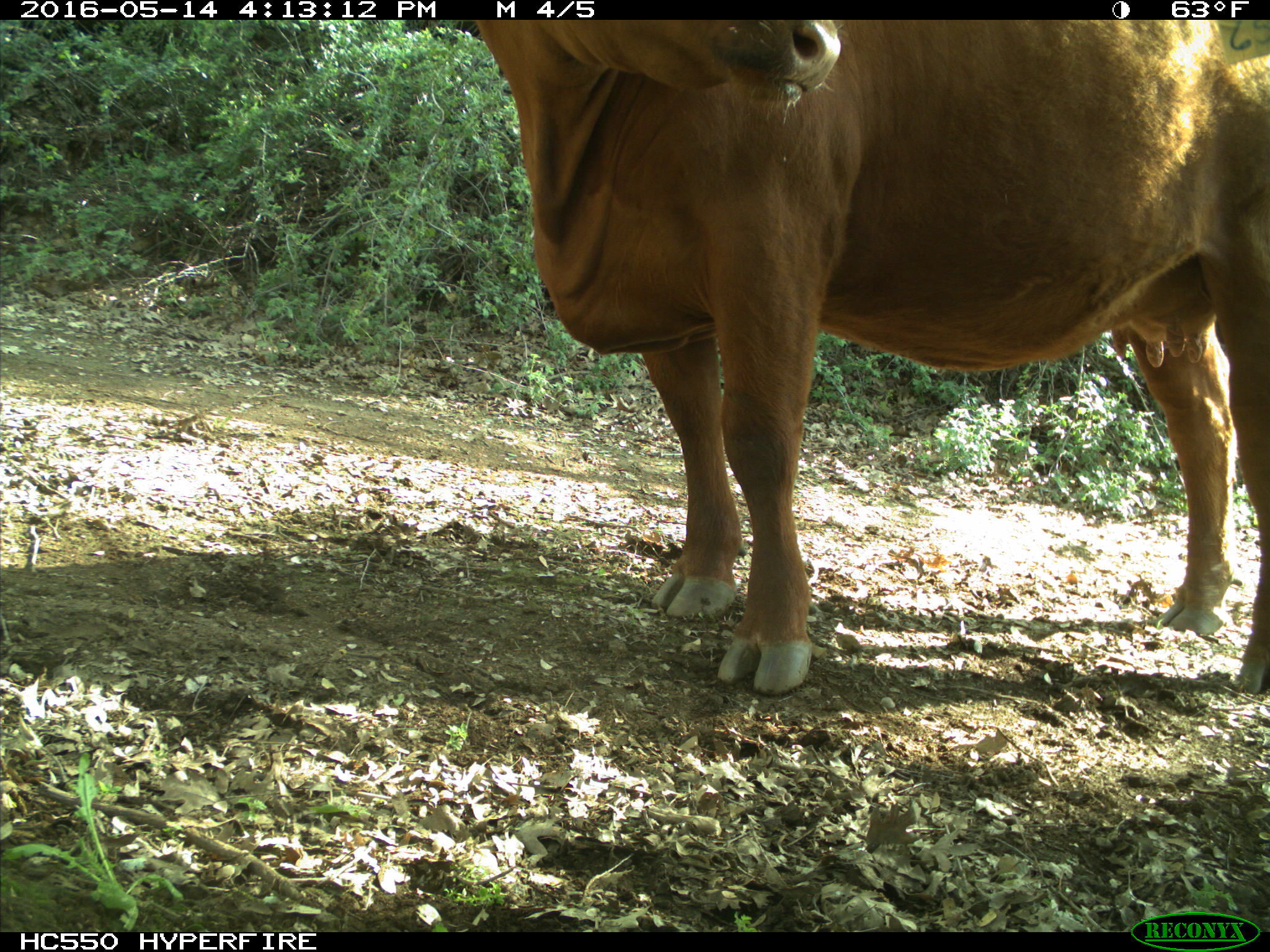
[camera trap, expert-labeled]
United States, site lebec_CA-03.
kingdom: Animalia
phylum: Chordata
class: Mammalia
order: Artiodactyla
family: Bovidae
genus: Bos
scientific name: Bos taurus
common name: domestic cow